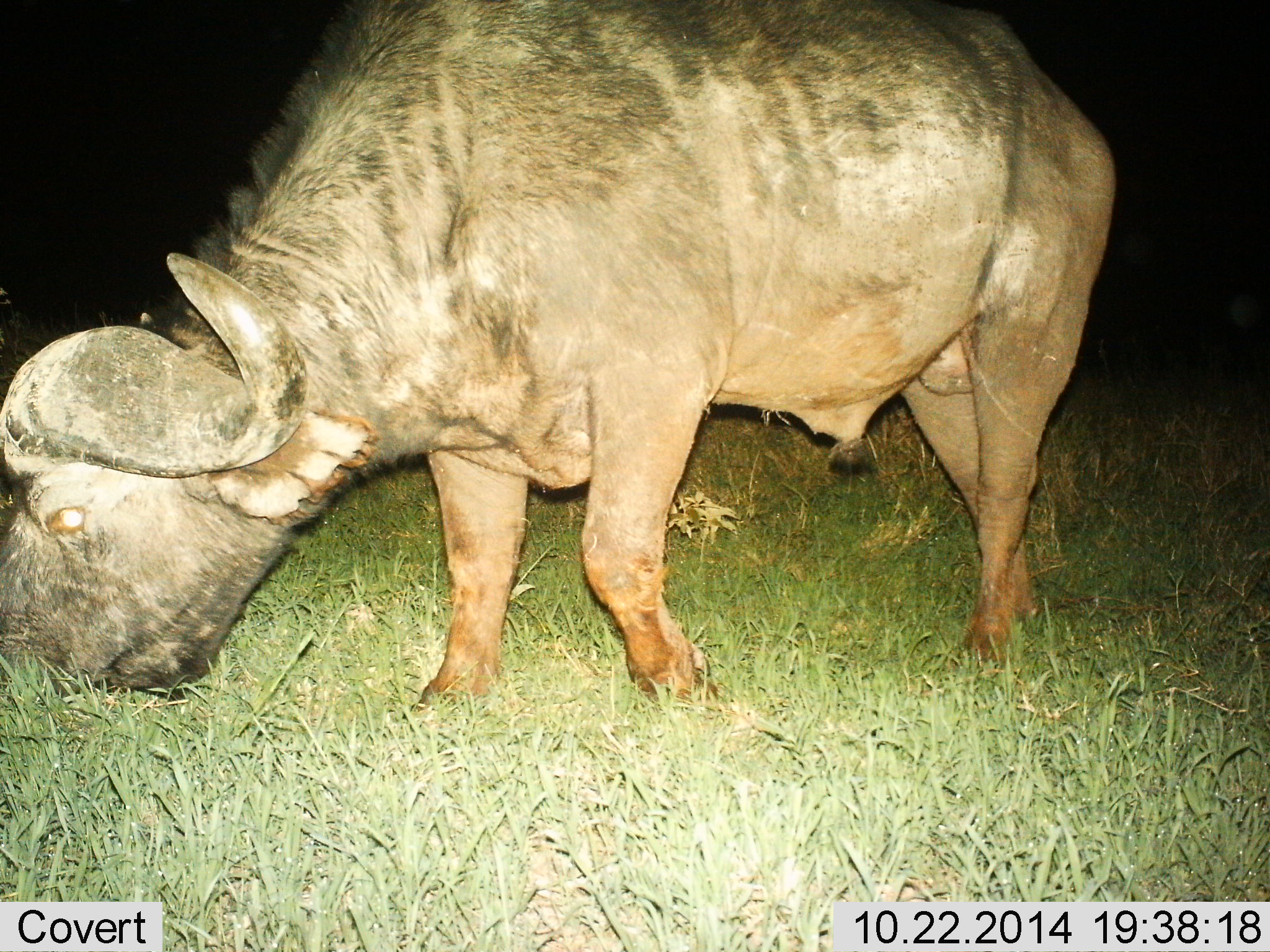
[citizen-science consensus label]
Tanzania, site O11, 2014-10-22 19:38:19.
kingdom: Animalia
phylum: Chordata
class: Mammalia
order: Artiodactyla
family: Bovidae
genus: Syncerus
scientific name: Syncerus caffer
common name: cape buffalo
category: buffalo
Buffalo (cape buffalo) (Syncerus caffer), count 1. Behavior (volunteer vote fractions): standing 20%, resting 0%, moving 0%, interacting 0%. Young present (vote fraction): 0%. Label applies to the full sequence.